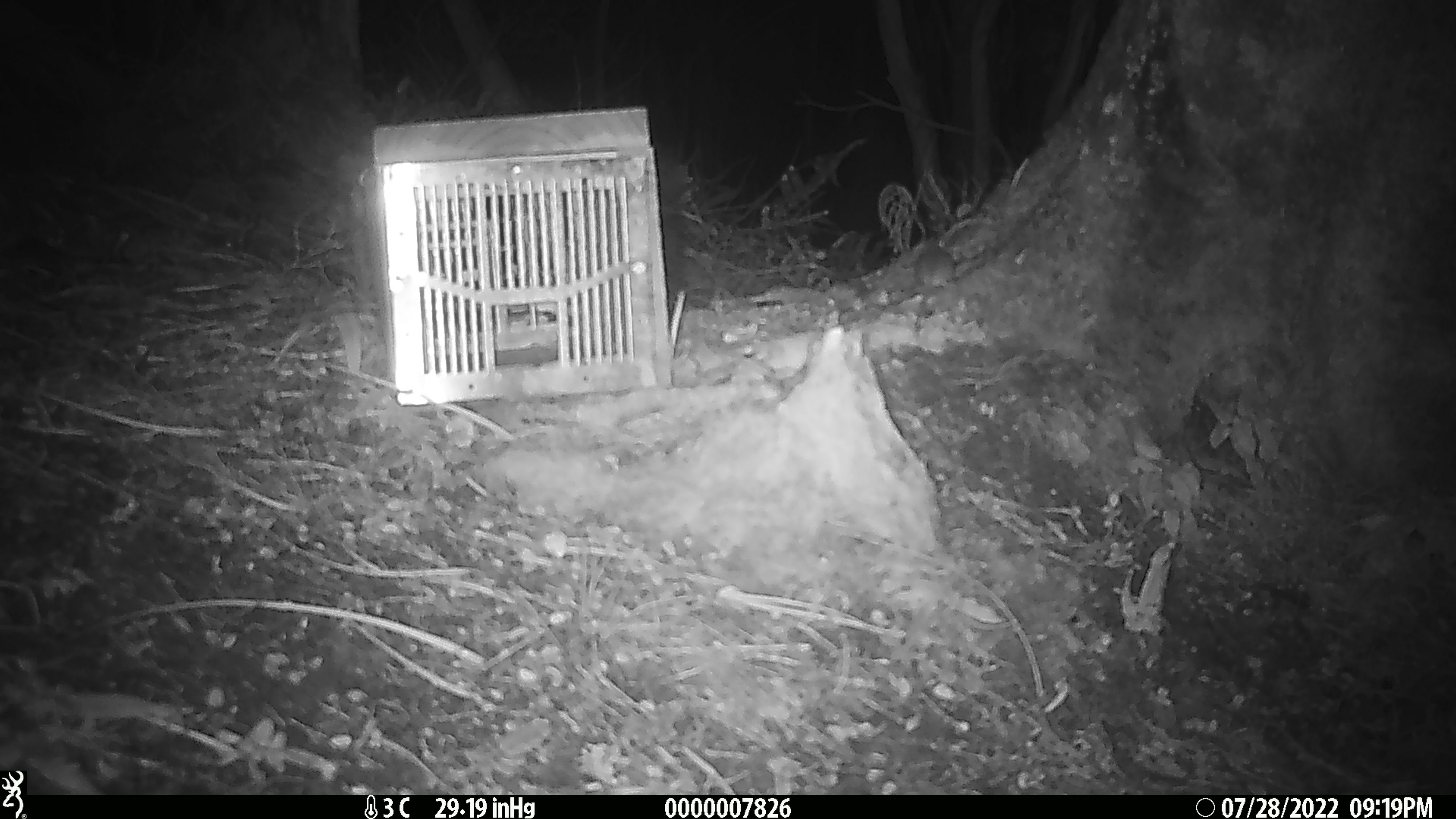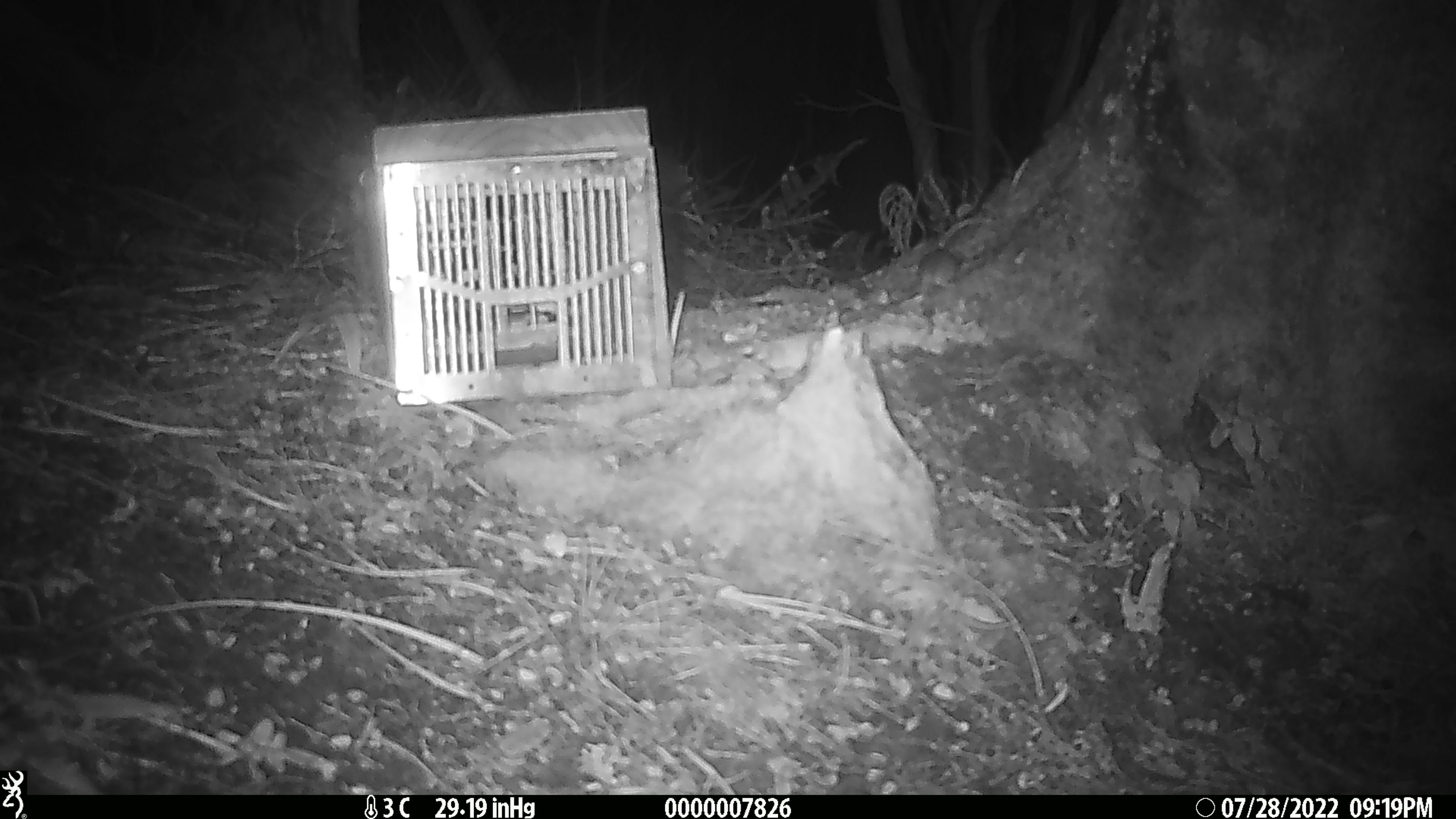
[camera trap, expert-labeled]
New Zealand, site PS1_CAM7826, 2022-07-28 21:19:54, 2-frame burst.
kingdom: Animalia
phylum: Chordata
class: Mammalia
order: Rodentia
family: Muridae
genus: Mus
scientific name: Mus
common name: mouse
Mouse (Mus).